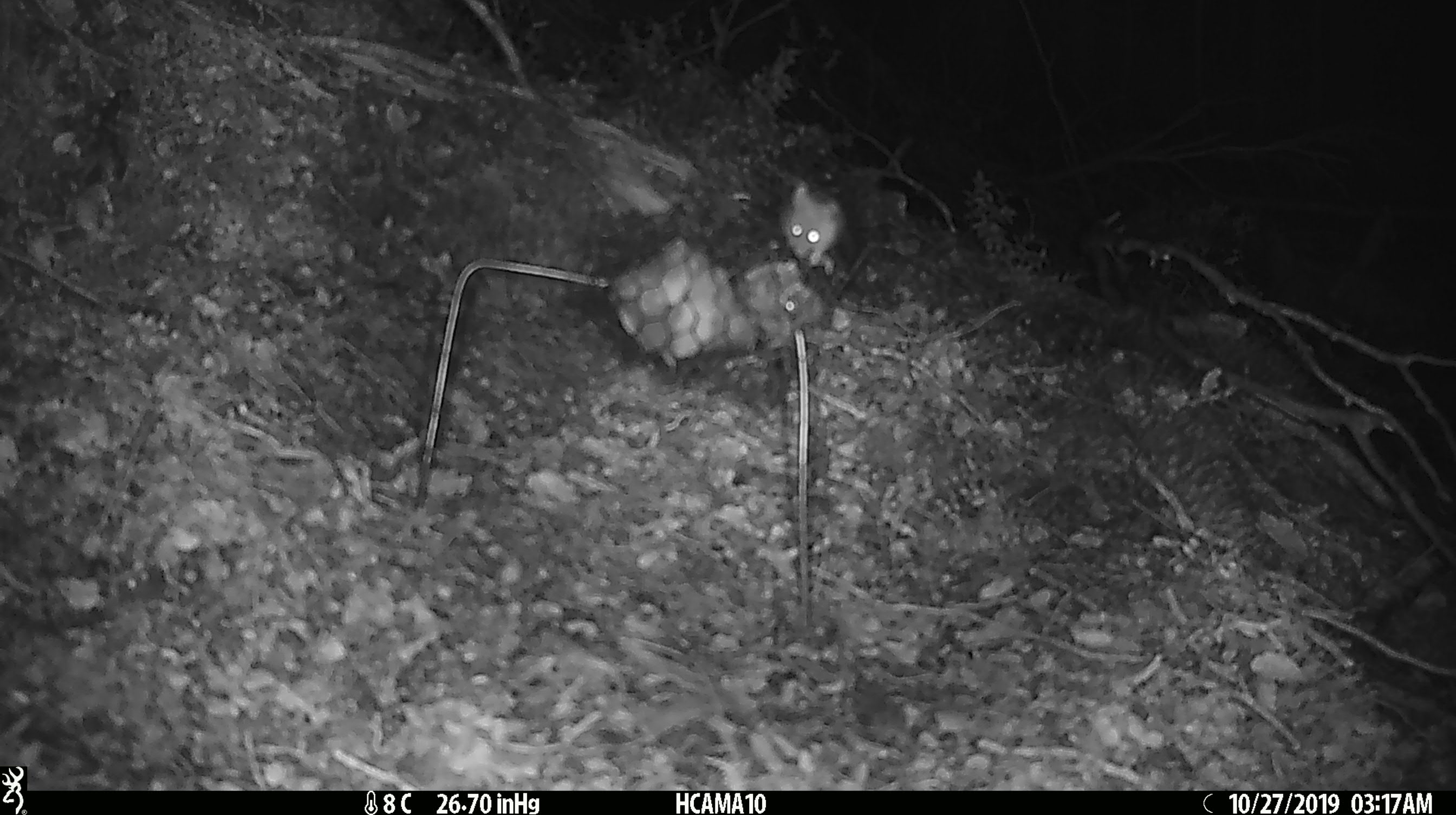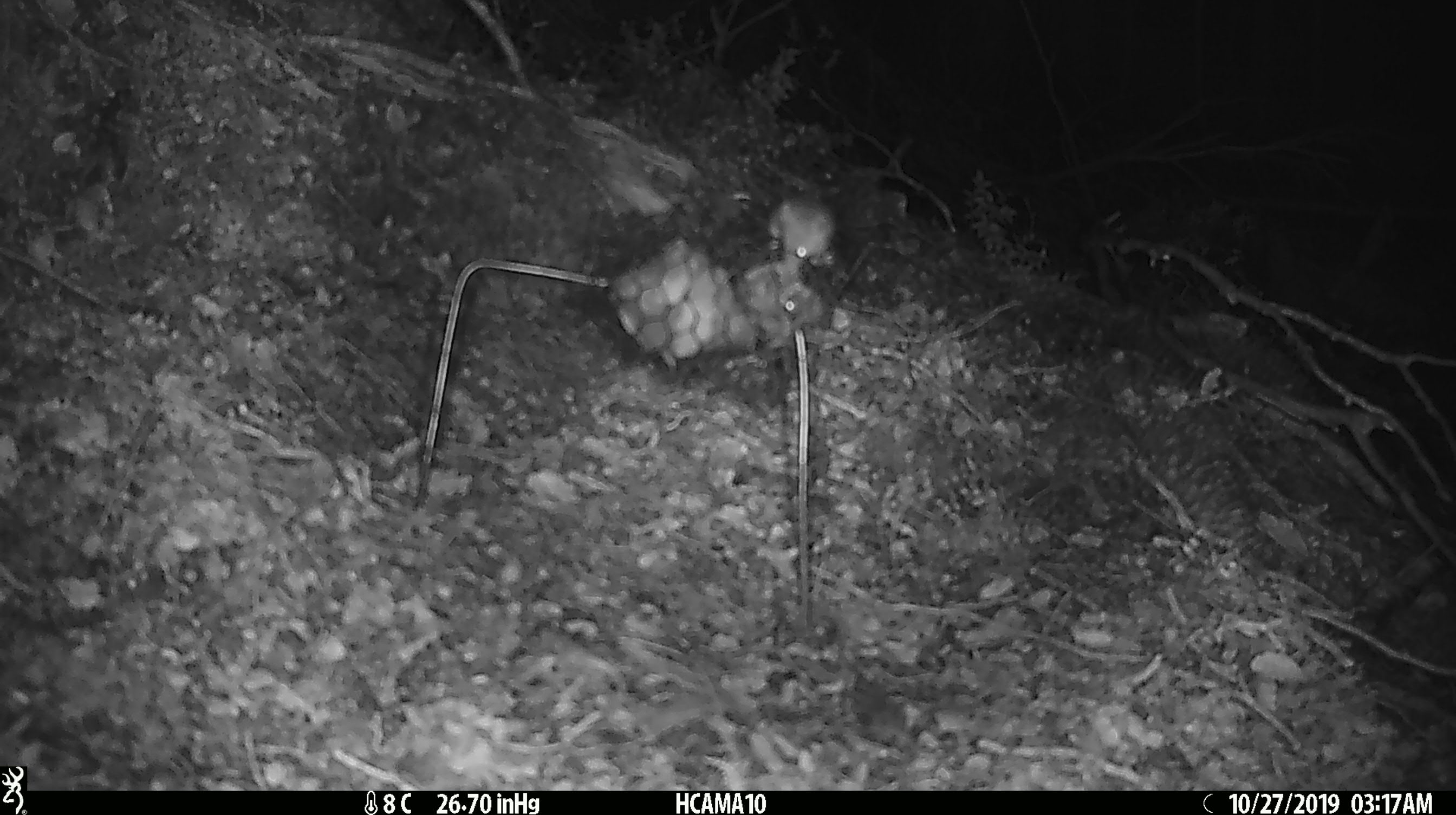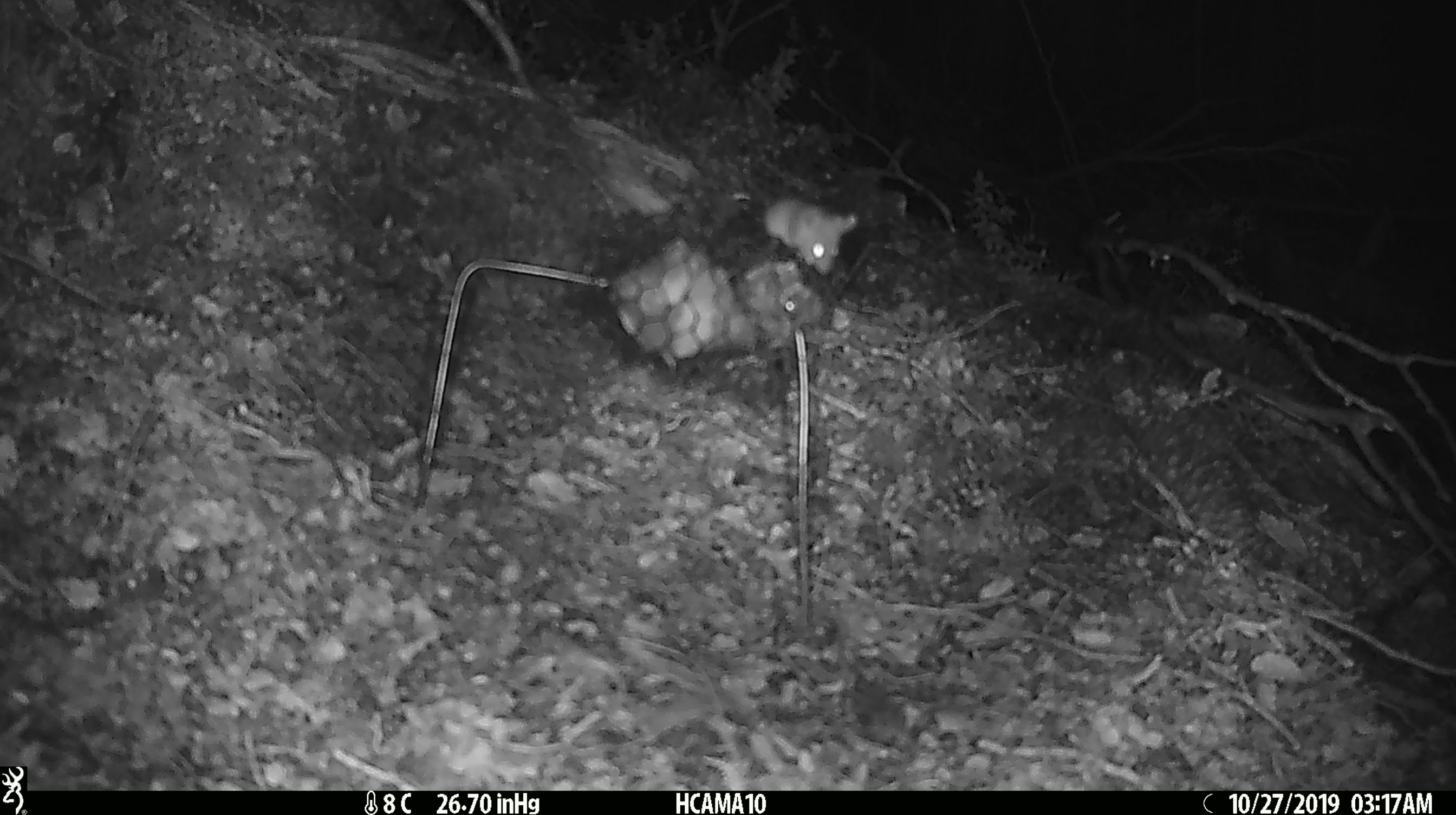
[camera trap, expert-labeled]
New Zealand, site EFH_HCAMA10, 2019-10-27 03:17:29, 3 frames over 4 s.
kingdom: Animalia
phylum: Chordata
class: Mammalia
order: Rodentia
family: Muridae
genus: Mus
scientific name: Mus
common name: mouse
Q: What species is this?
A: Mouse (Mus).